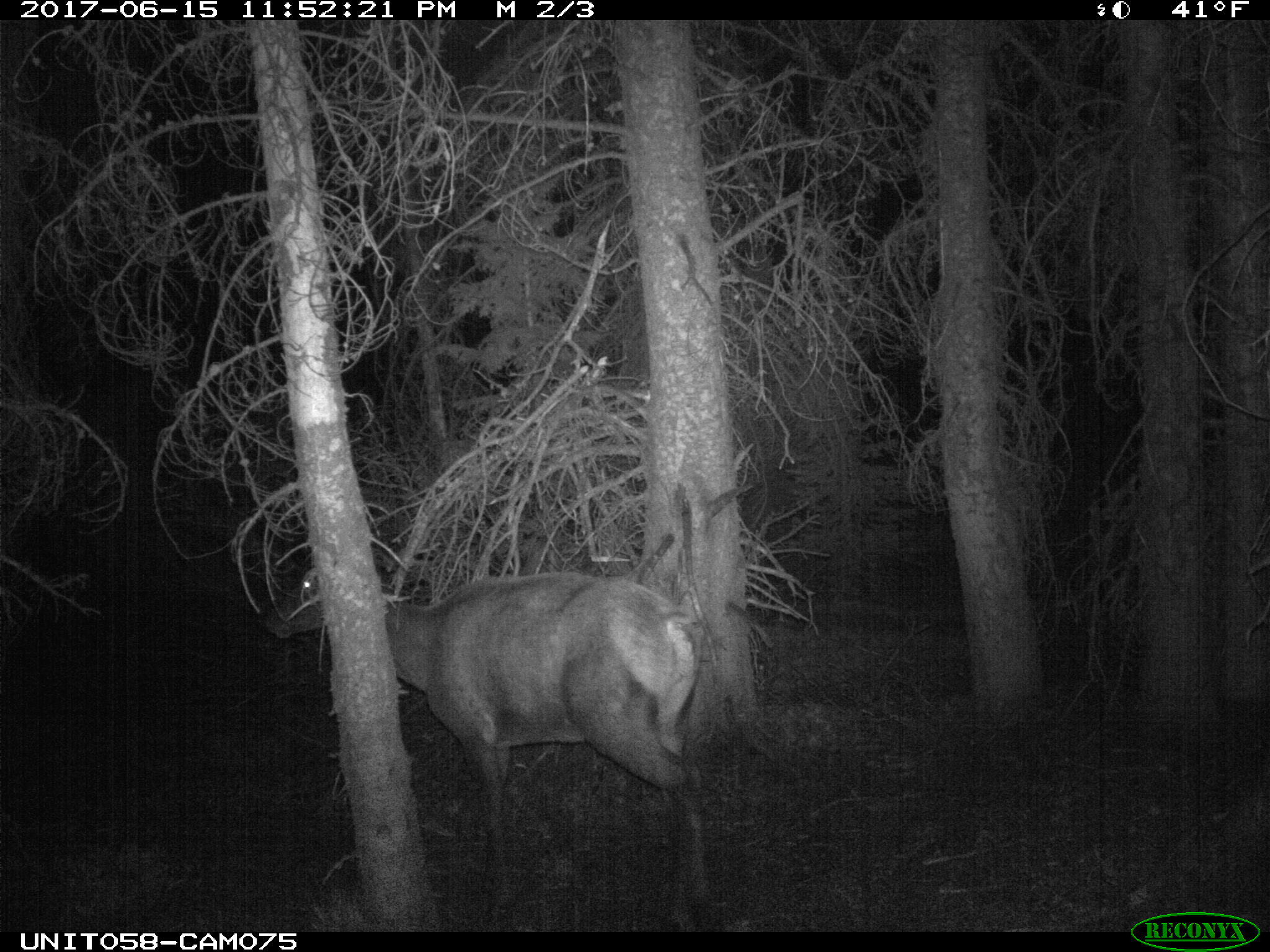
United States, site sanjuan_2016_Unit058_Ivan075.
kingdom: Animalia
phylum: Chordata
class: Mammalia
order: Artiodactyla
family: Cervidae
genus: Cervus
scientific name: Cervus elaphus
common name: red deer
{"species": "Cervus elaphus (red deer)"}